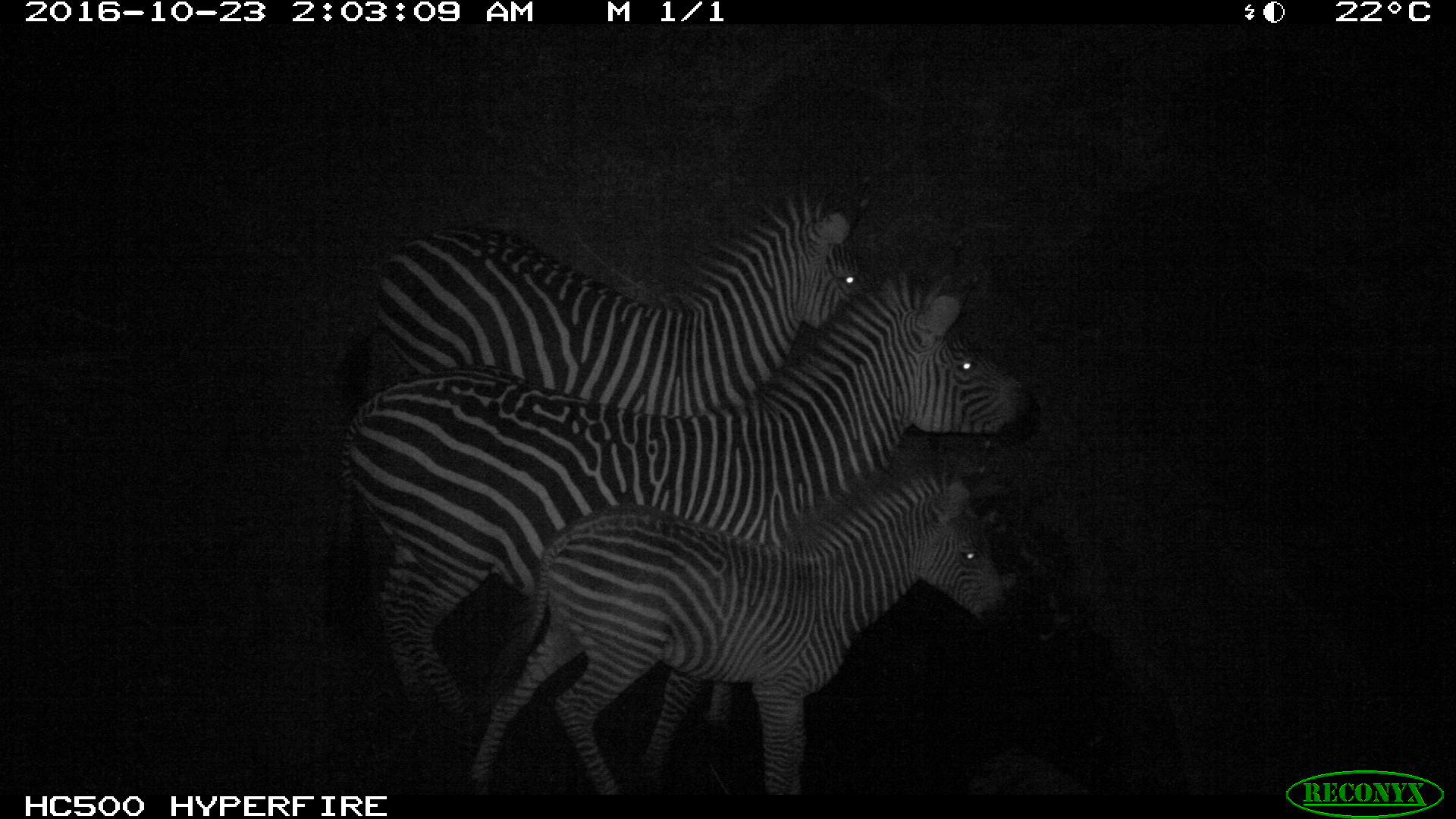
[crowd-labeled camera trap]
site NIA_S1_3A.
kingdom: Animalia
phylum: Chordata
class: Mammalia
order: Perissodactyla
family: Equidae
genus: Equus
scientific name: Equus quagga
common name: plains zebra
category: zebraplains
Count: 3.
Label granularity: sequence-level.